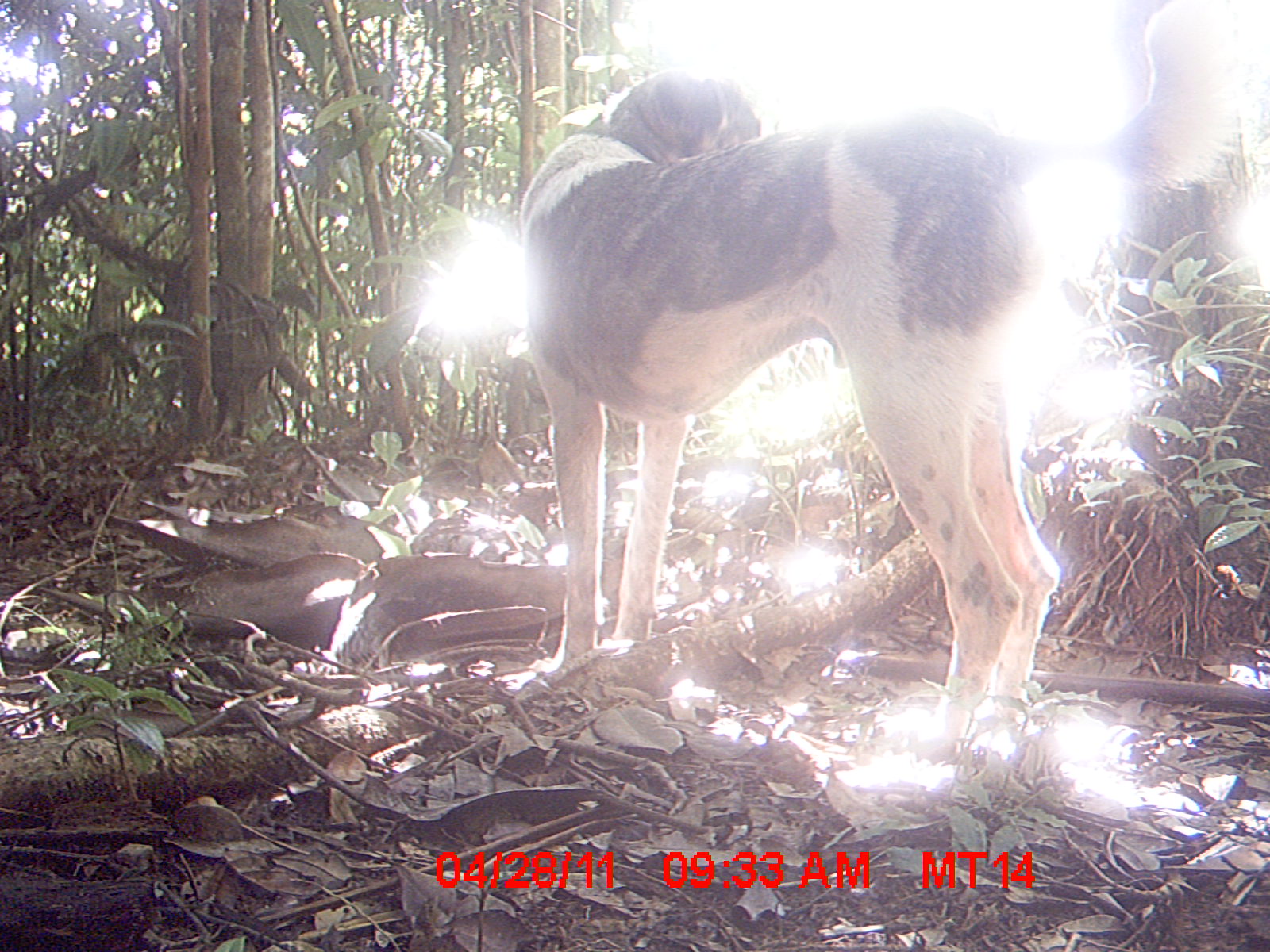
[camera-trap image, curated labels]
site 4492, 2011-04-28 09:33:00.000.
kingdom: Animalia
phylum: Chordata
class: Mammalia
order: Carnivora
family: Canidae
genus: Canis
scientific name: Canis familiaris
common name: domestic dog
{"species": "Canis familiaris (domestic dog)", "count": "2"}